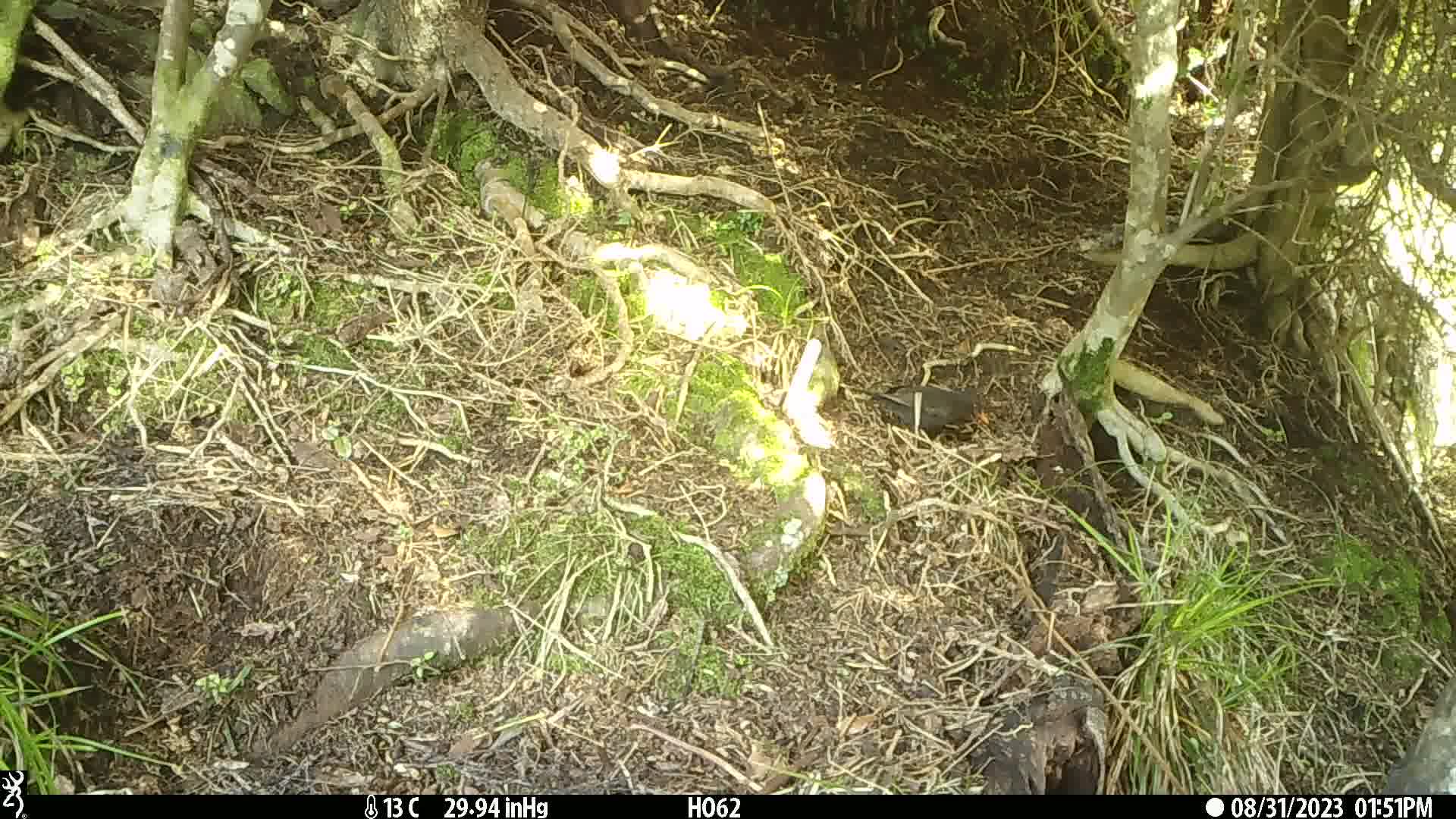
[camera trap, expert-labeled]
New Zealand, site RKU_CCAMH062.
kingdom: Animalia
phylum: Chordata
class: Aves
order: Passeriformes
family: Turdidae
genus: Turdus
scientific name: Turdus merula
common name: eurasian blackbird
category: blackbird